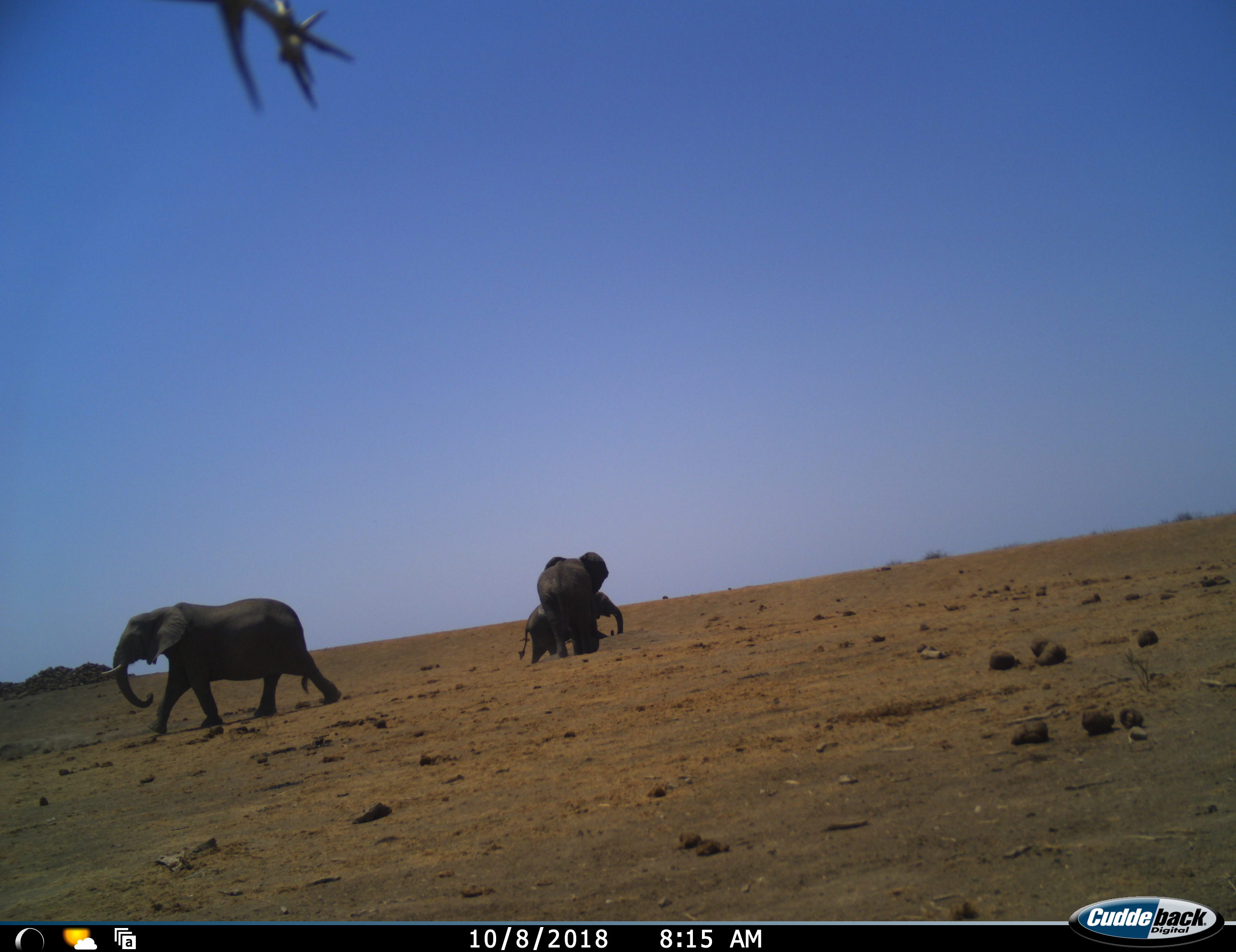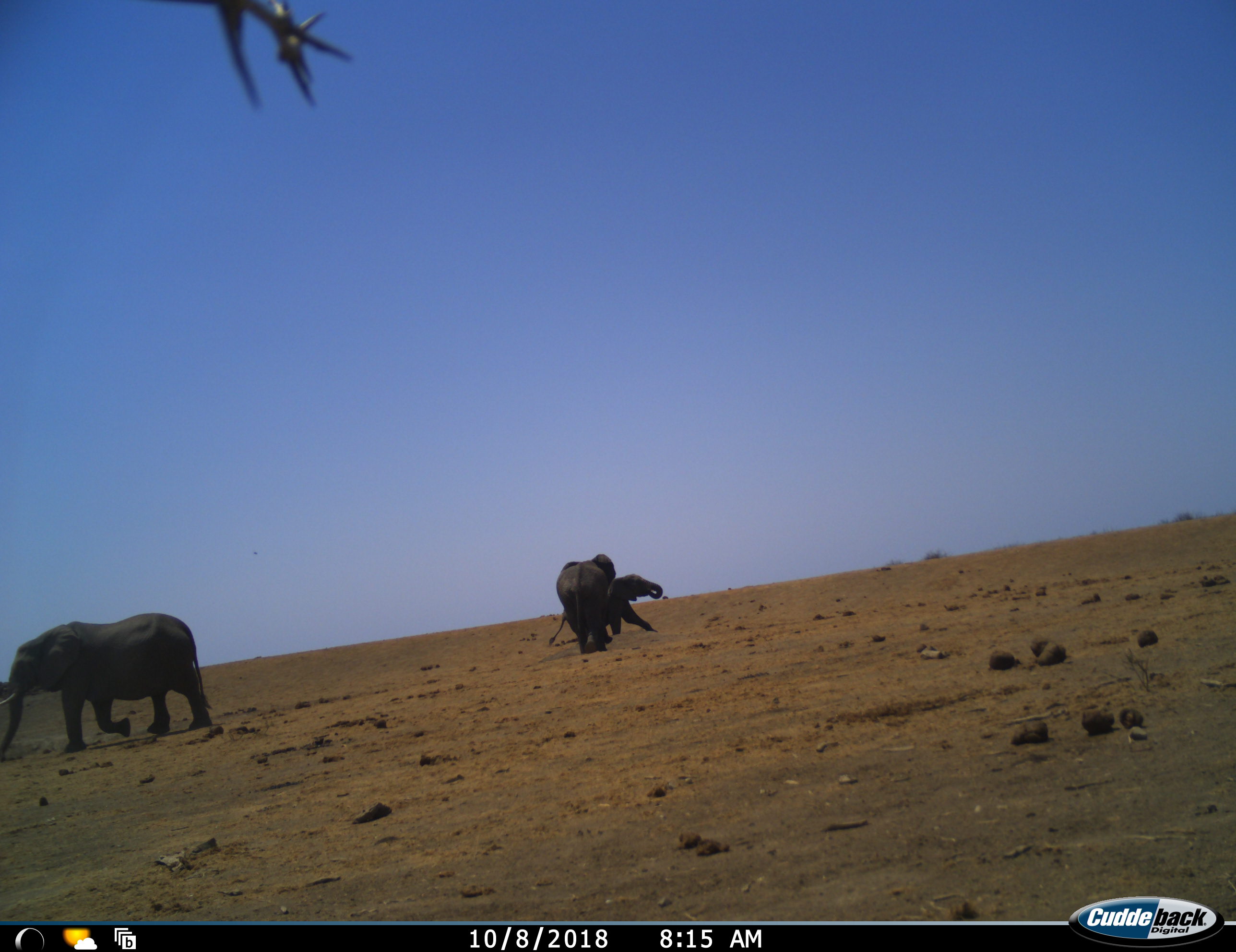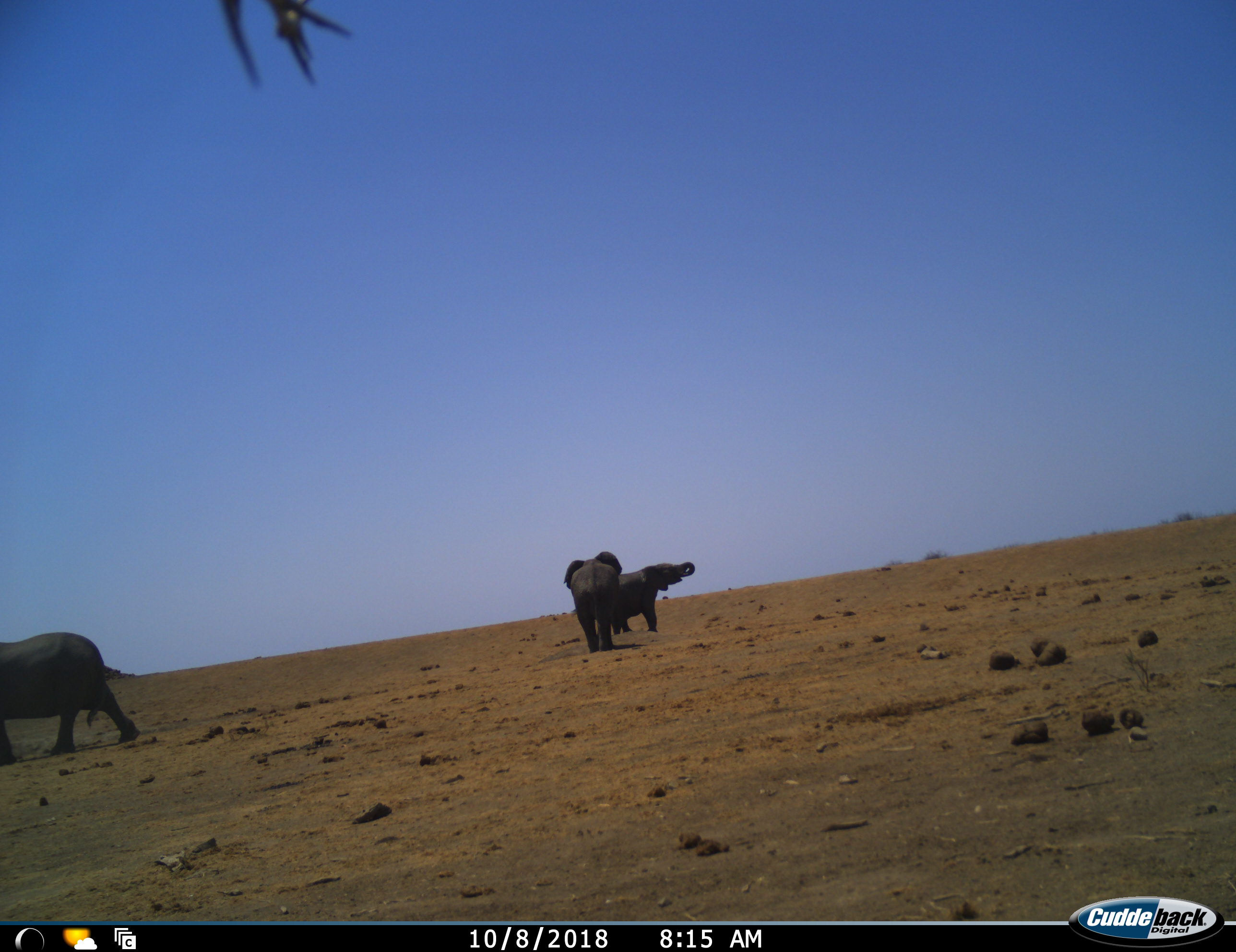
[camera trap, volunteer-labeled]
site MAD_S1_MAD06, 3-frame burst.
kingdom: Animalia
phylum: Chordata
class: Mammalia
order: Proboscidea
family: Elephantidae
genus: Loxodonta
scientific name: Loxodonta africana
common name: african bush elephant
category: elephant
Elephant (african bush elephant) (Loxodonta africana), count 3. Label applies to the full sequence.